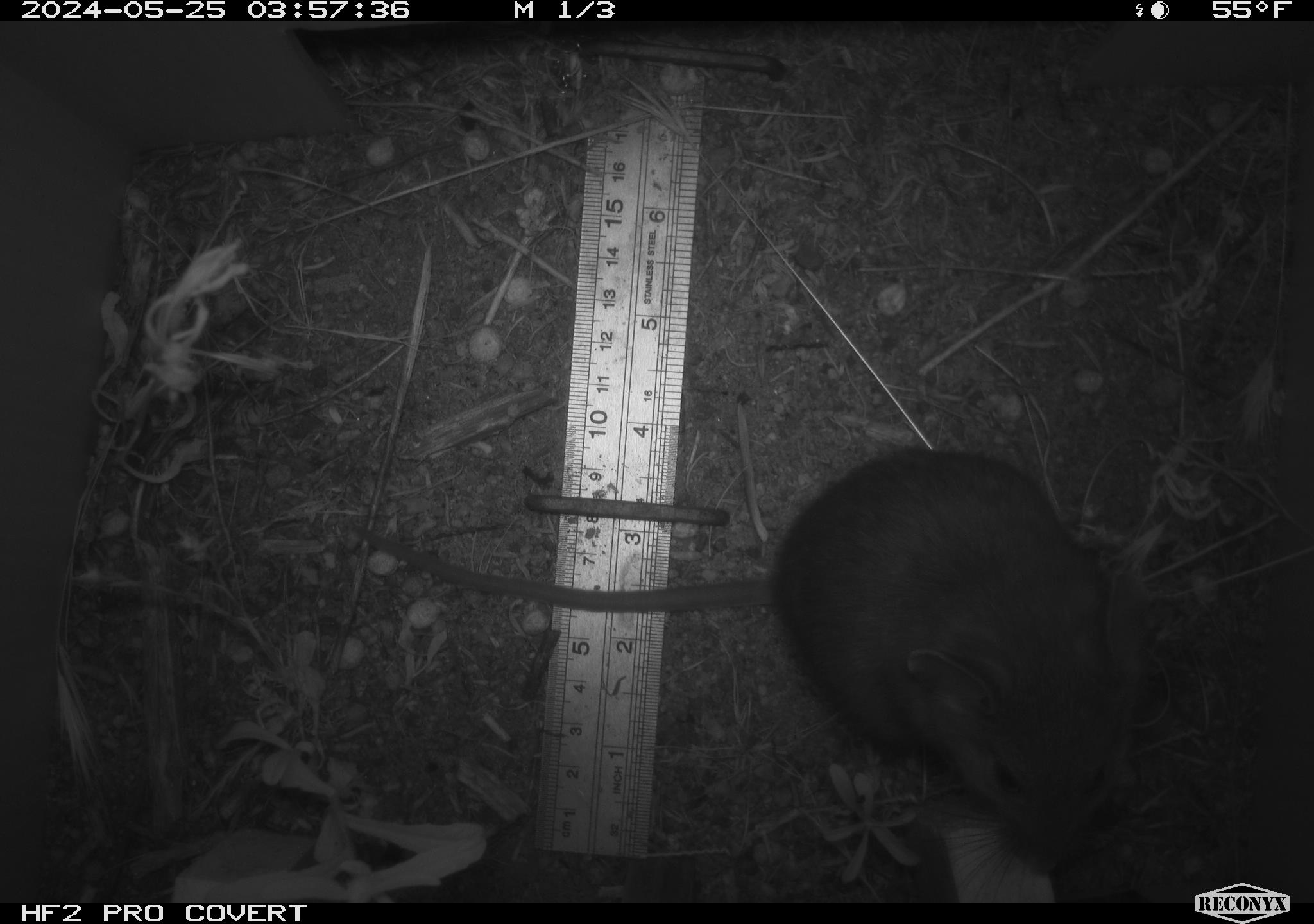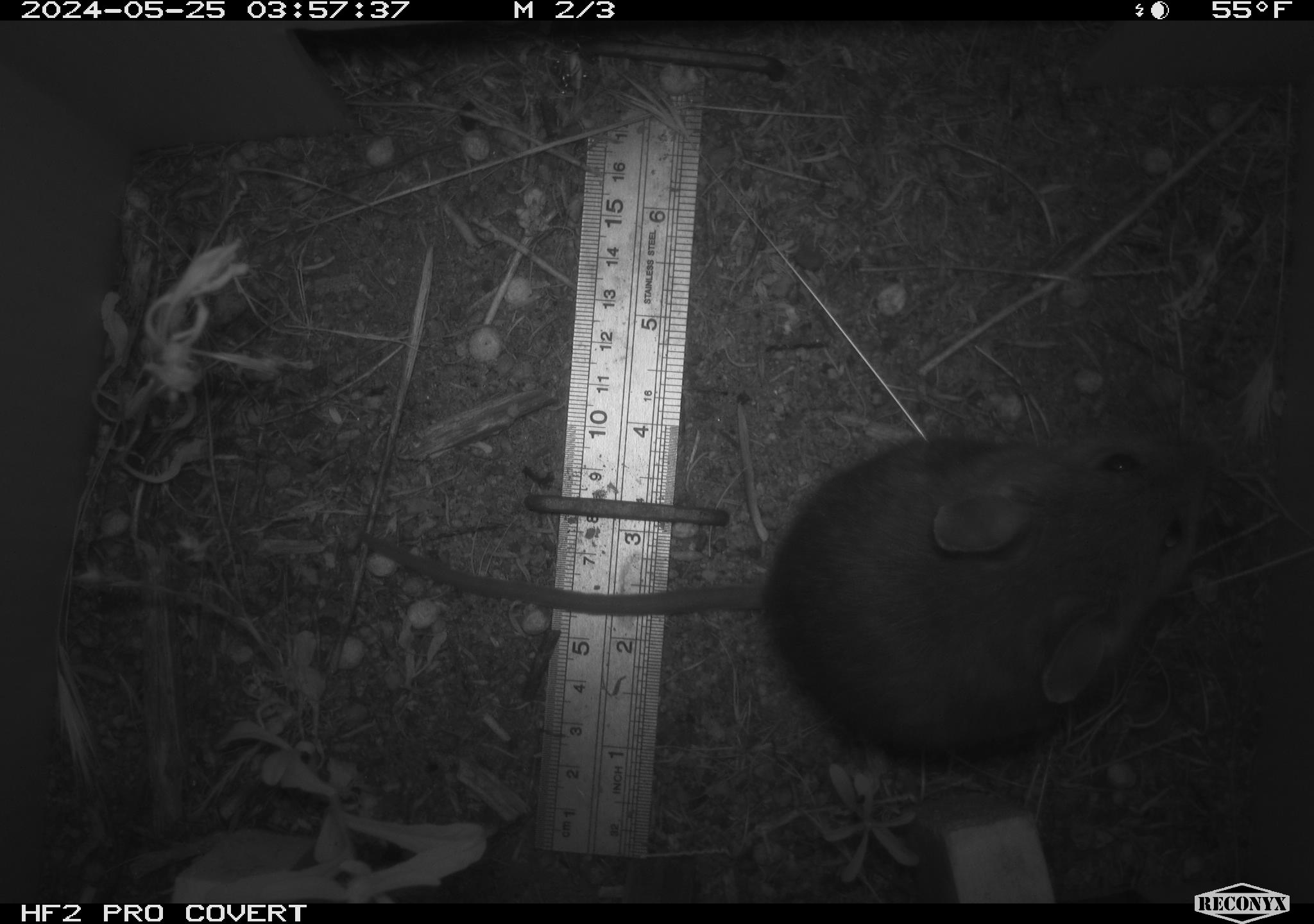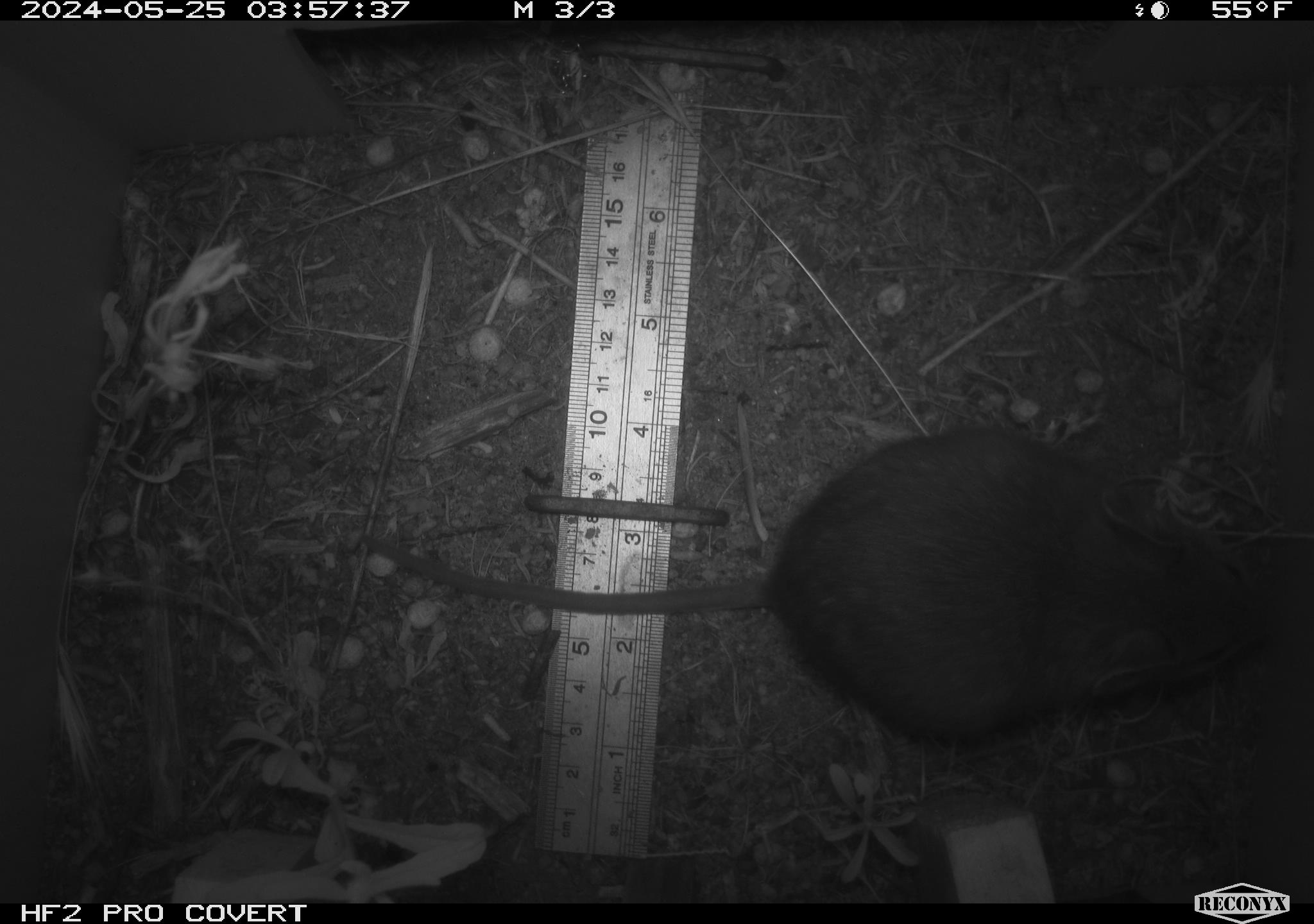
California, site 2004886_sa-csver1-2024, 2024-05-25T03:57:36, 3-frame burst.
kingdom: Animalia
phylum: Chordata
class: Mammalia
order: Rodentia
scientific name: Rodentia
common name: rodent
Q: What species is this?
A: Rodent (Rodentia).